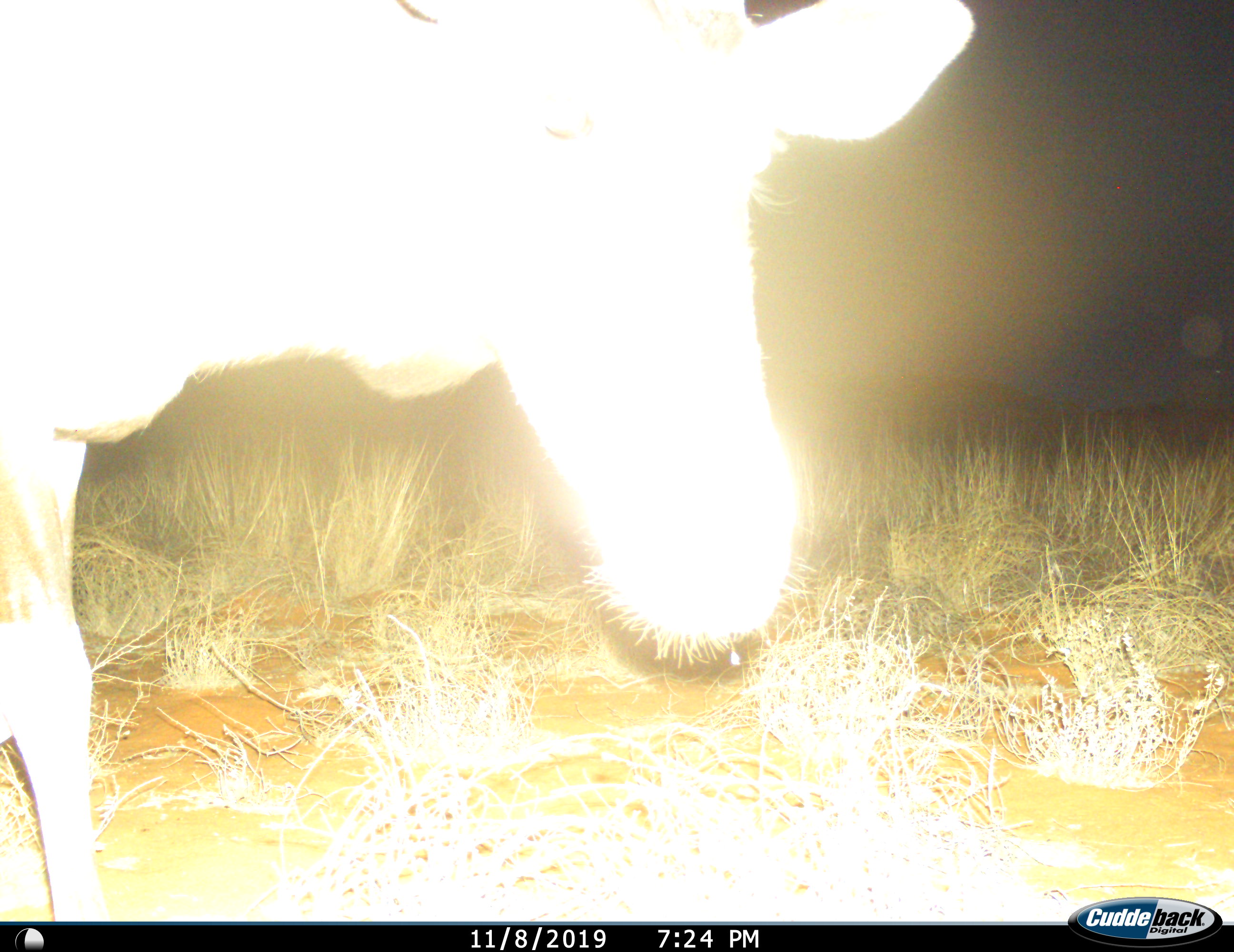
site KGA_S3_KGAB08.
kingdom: Animalia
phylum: Chordata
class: Mammalia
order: Artiodactyla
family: Bovidae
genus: Oryx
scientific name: Oryx gazella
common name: gemsbok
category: oryx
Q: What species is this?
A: Oryx (gemsbok) (Oryx gazella).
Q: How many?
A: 1.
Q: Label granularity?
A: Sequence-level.